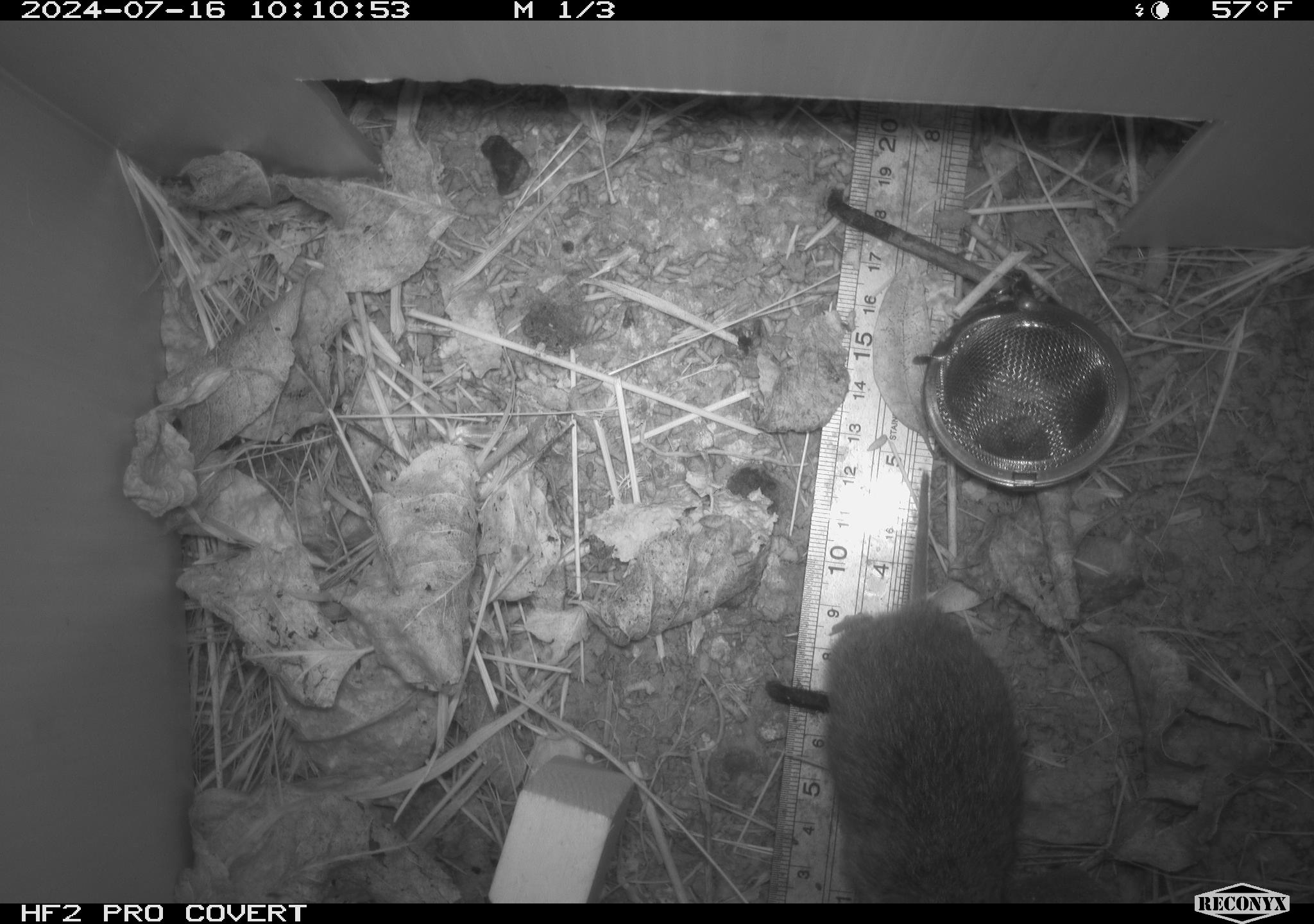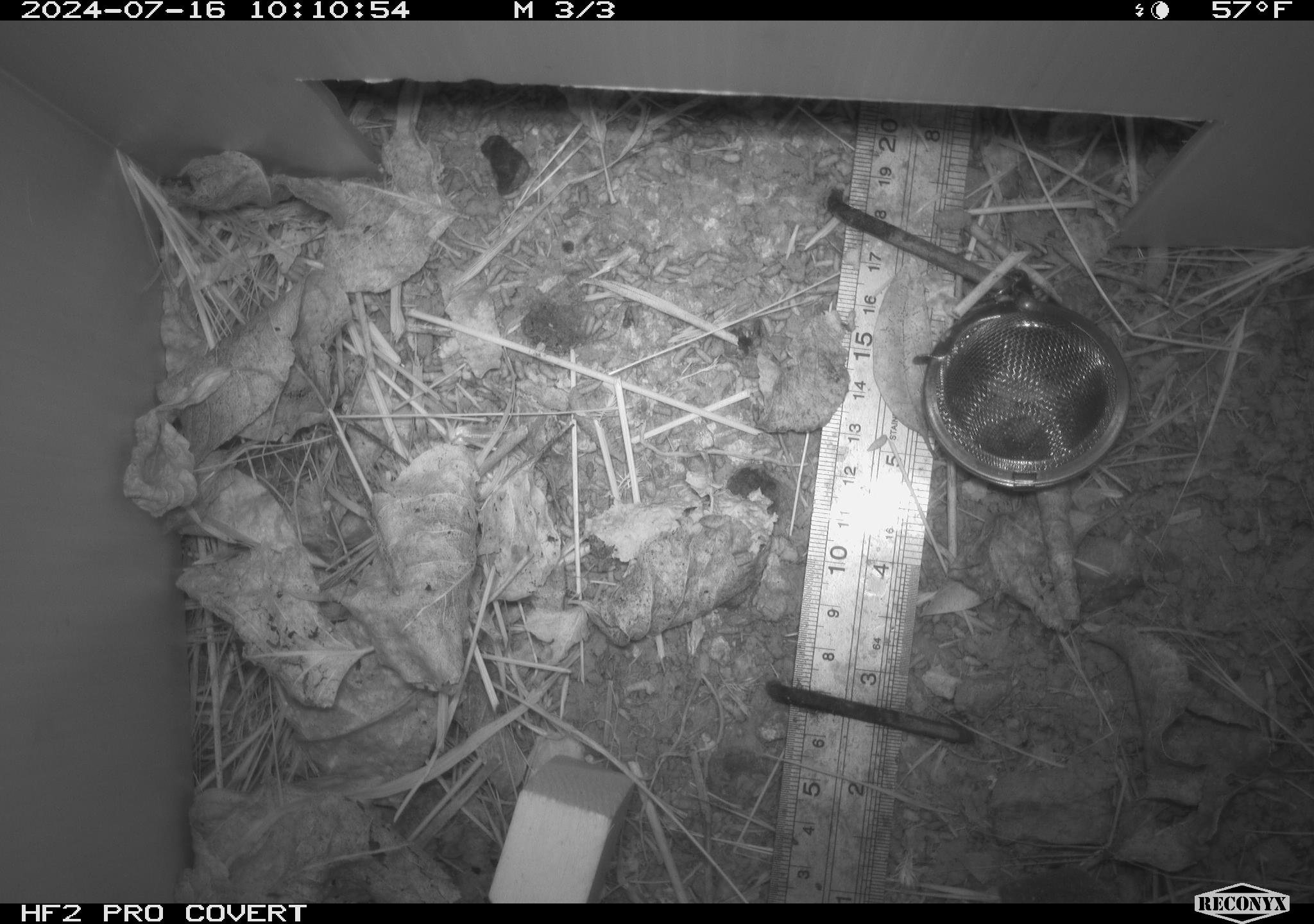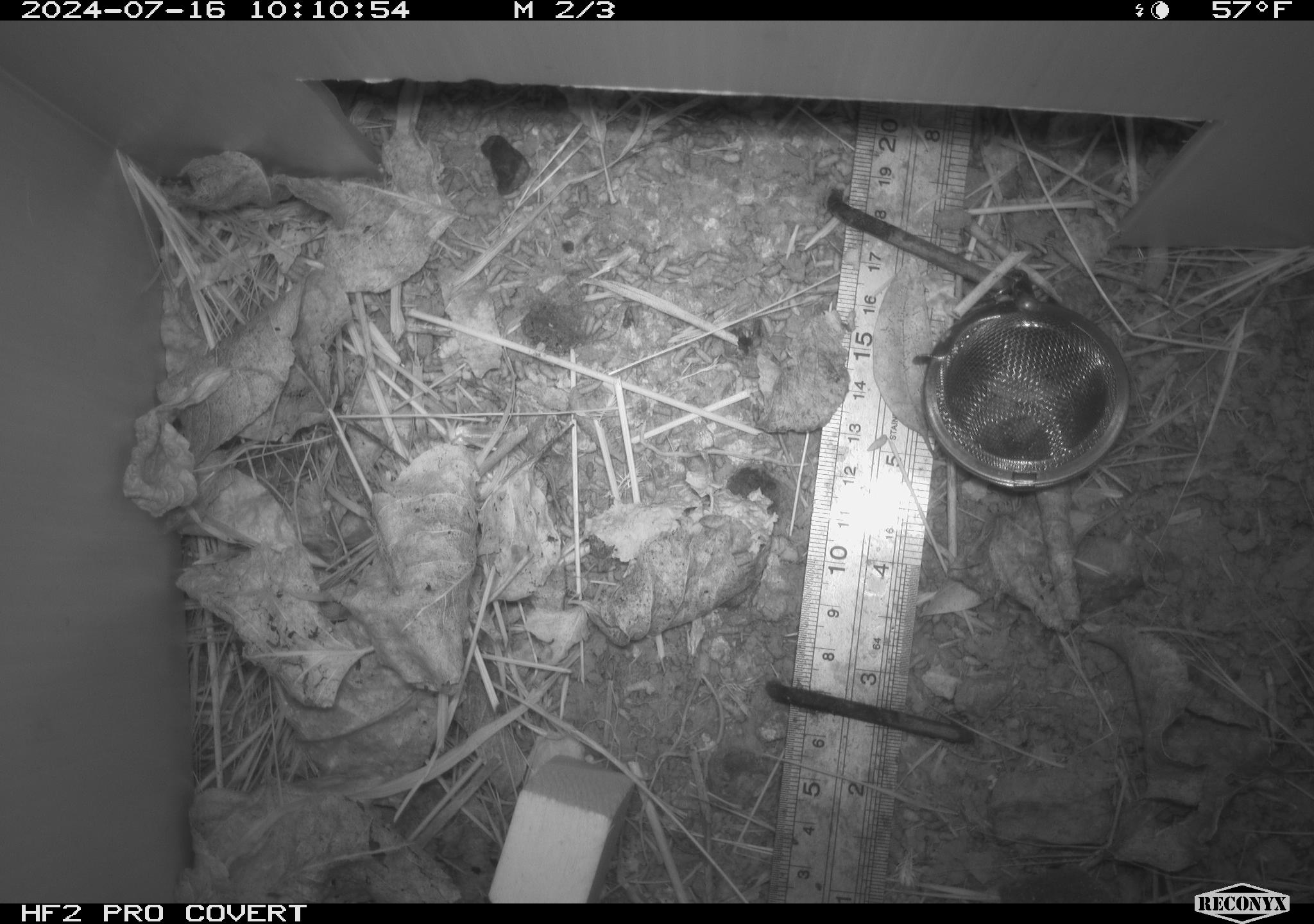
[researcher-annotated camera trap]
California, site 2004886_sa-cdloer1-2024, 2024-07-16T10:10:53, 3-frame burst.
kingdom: Animalia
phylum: Chordata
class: Mammalia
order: Rodentia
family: Cricetidae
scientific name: Arvicolinae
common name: voles, lemmings, and muskrats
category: arvicolinae subfamily